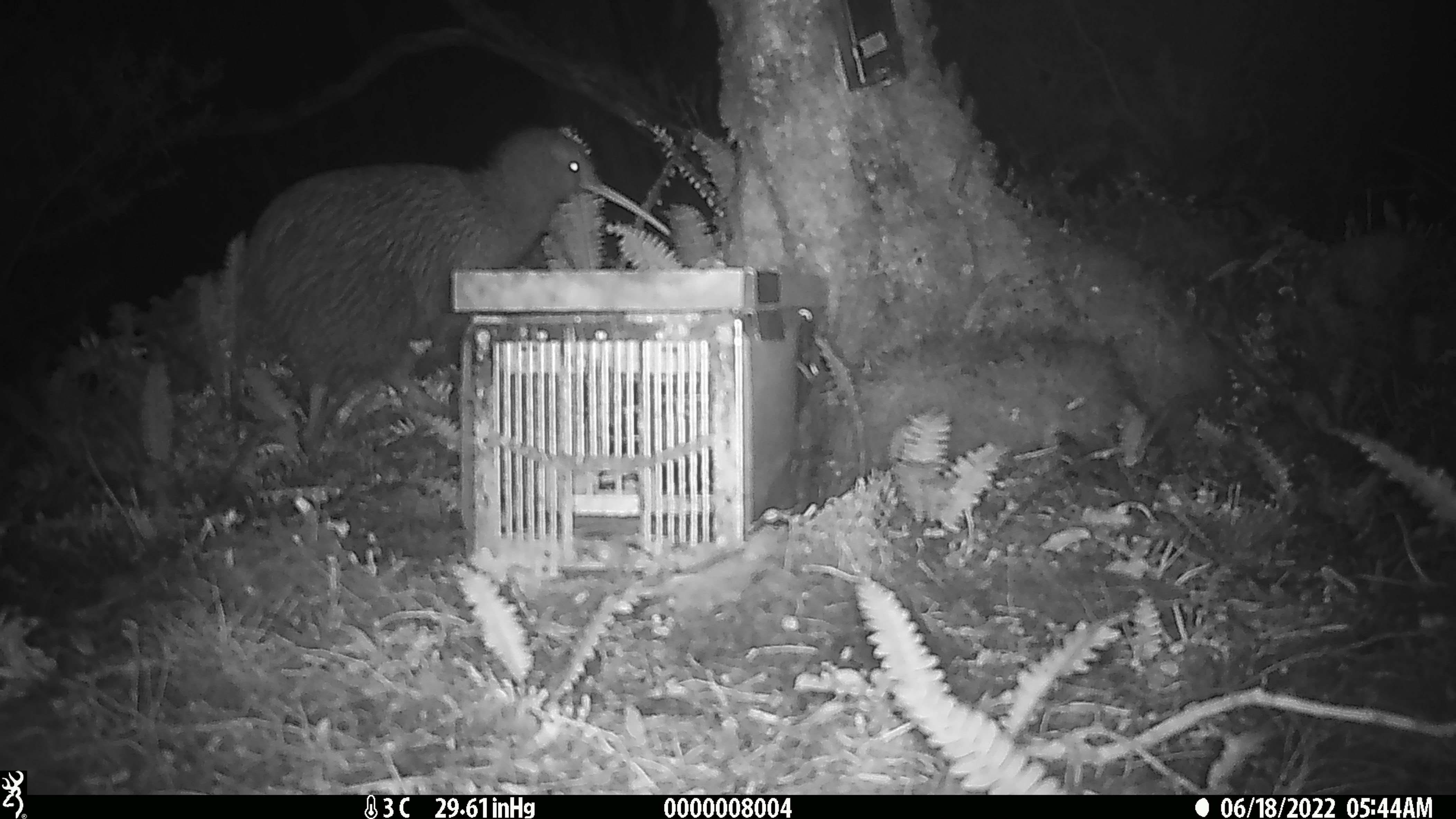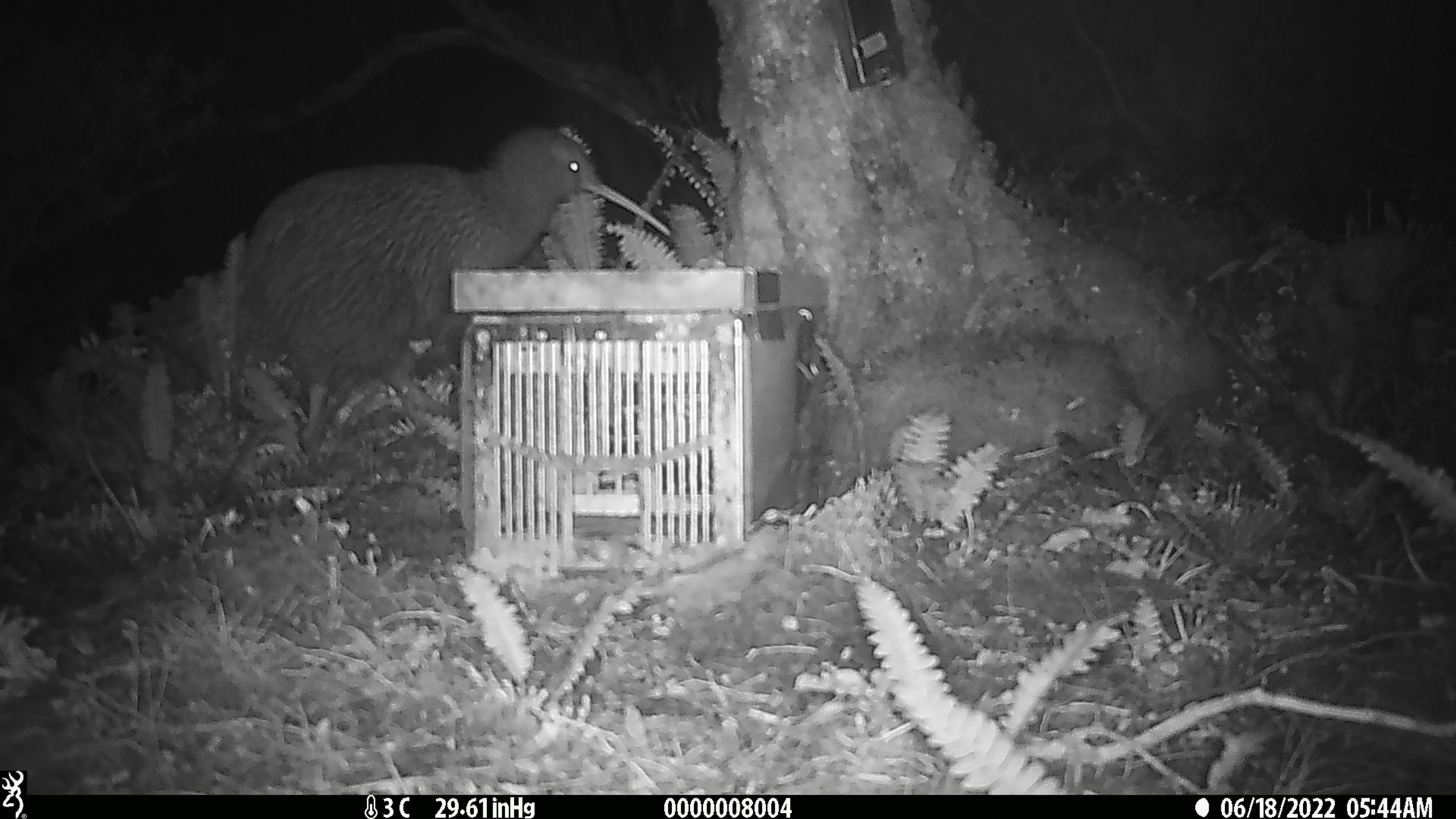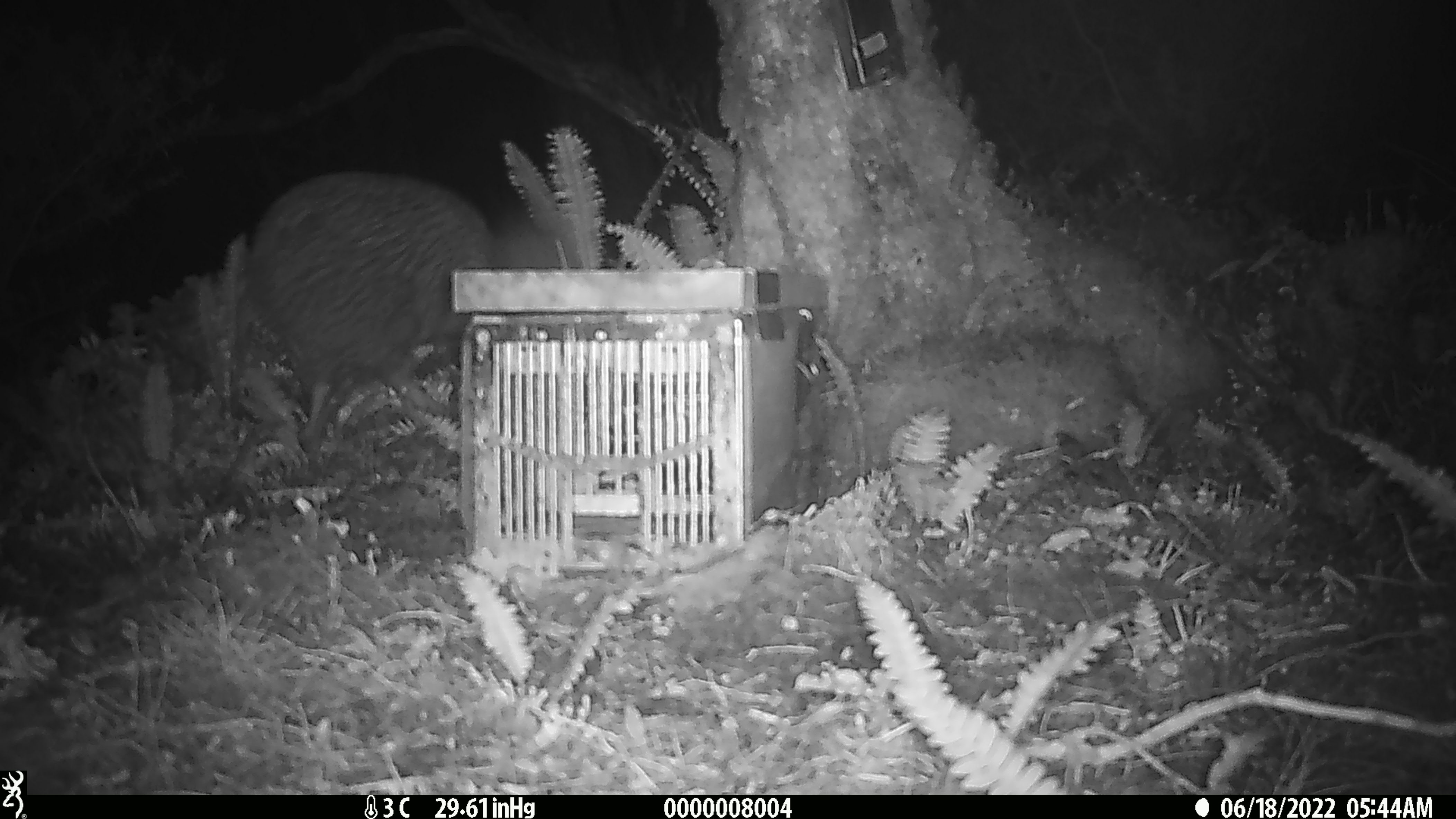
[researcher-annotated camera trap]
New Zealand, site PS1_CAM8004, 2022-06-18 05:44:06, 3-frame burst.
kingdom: Animalia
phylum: Chordata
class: Aves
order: Apterygiformes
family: Apterygidae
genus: Apteryx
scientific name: Apteryx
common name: kiwi